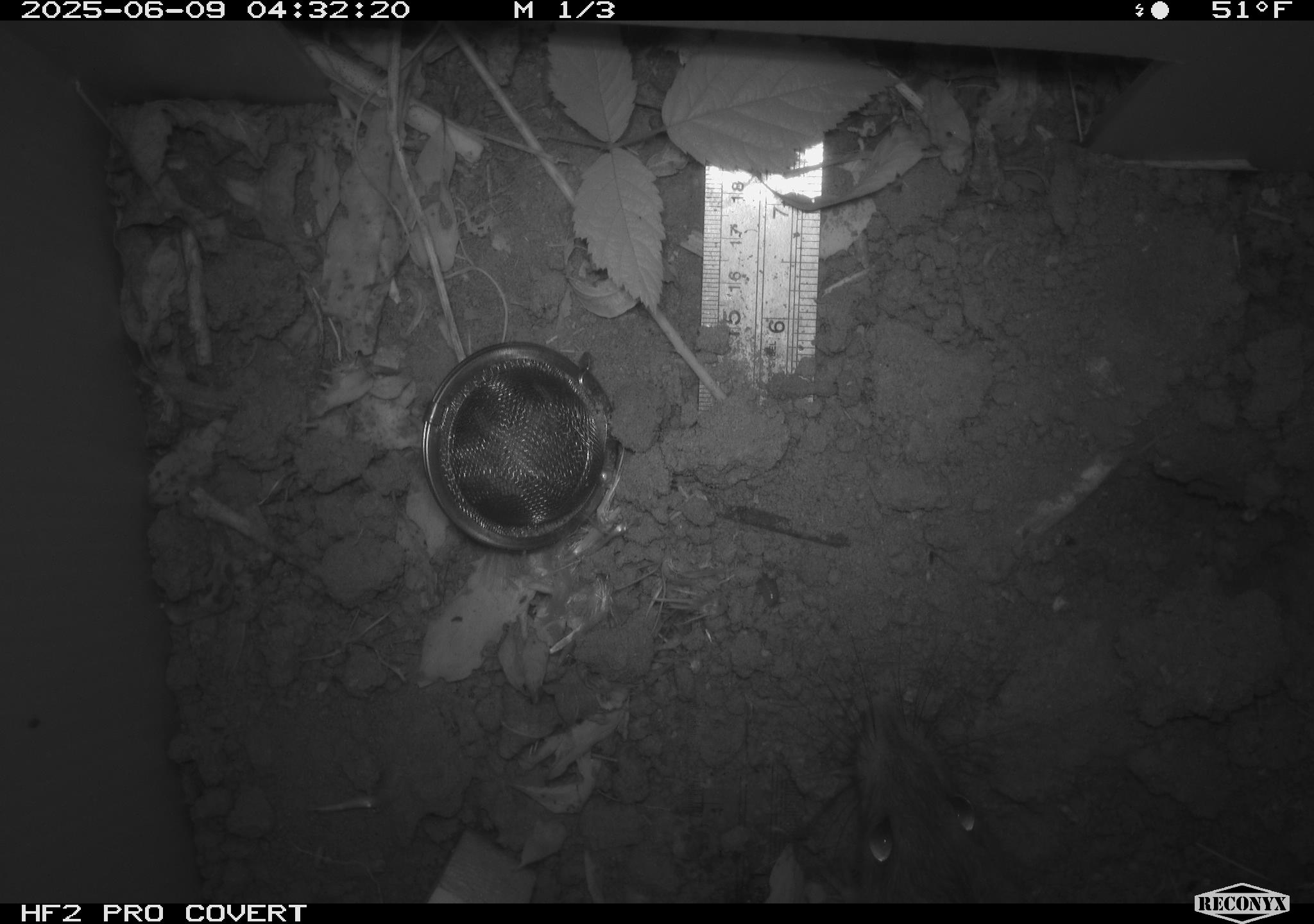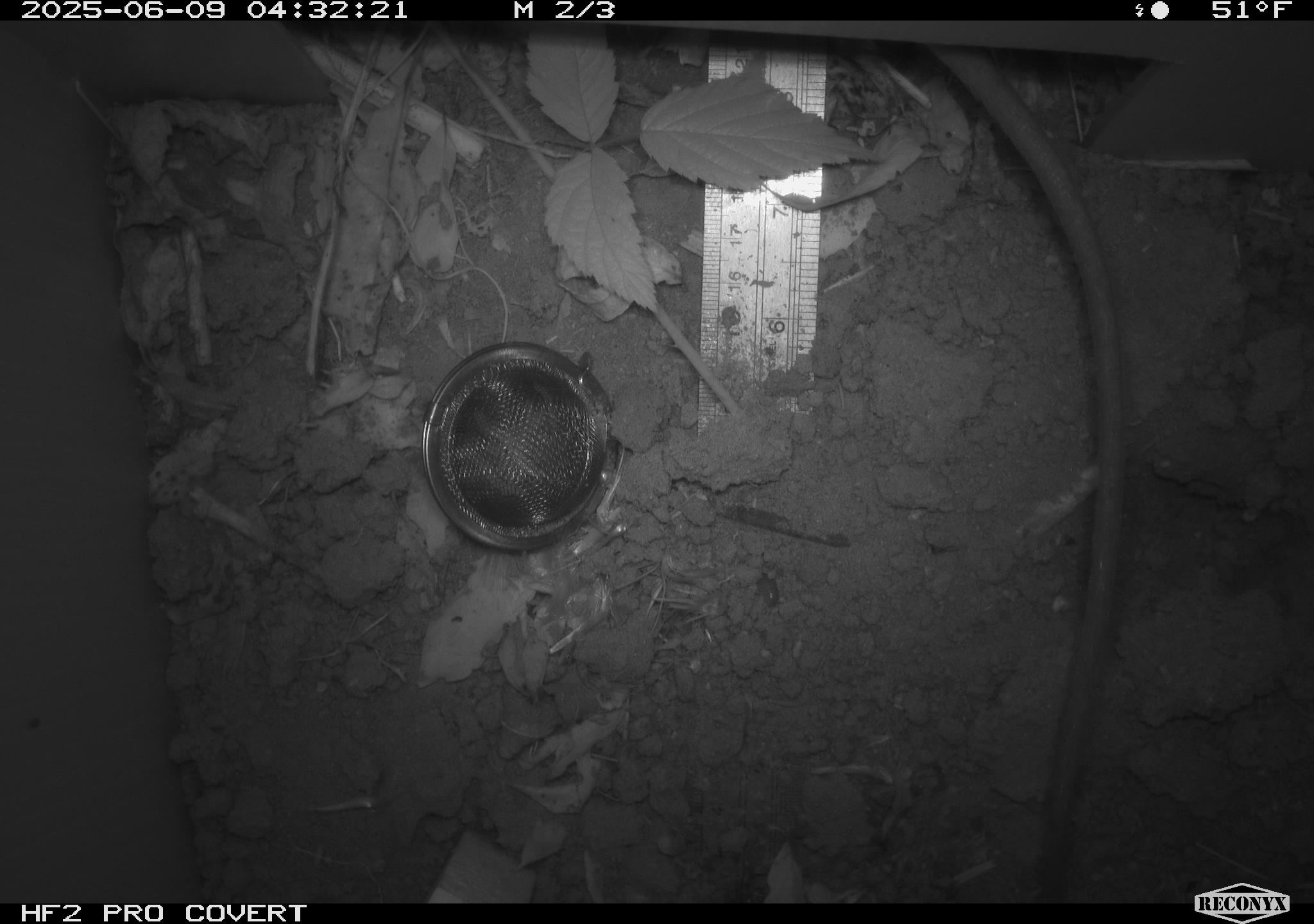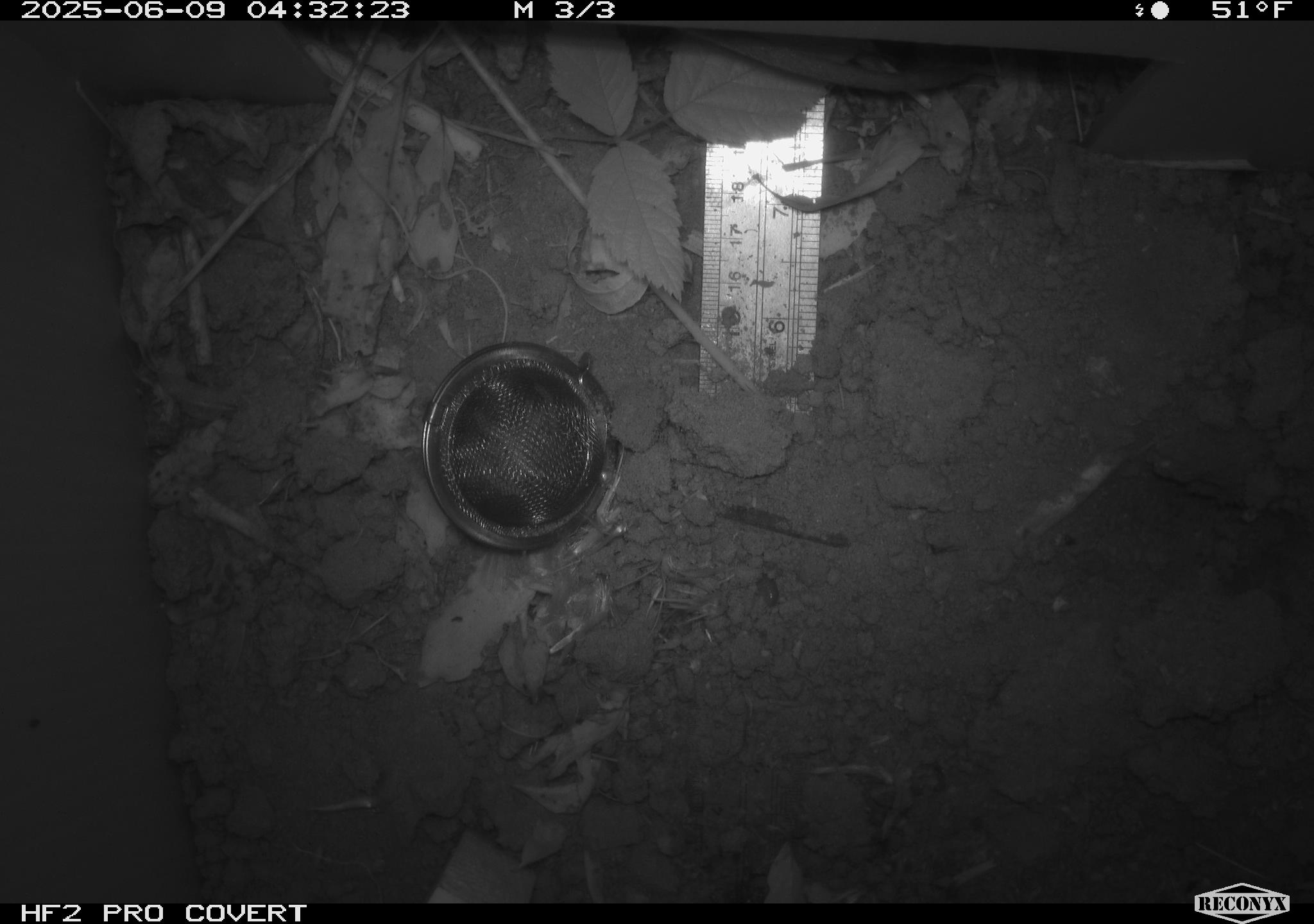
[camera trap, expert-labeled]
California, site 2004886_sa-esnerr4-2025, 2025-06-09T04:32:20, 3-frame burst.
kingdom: Animalia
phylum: Chordata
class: Mammalia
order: Rodentia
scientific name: Rodentia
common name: rodent